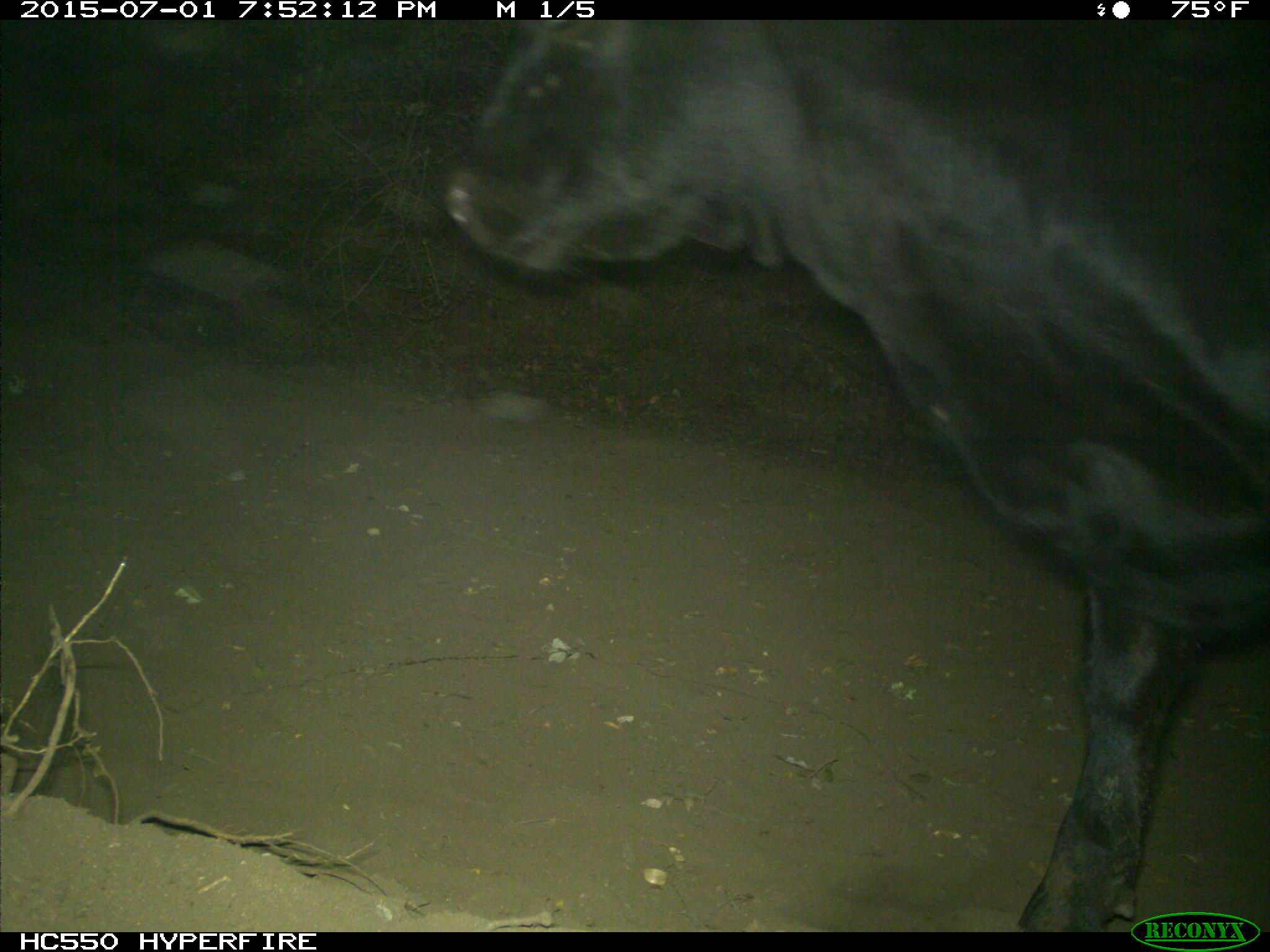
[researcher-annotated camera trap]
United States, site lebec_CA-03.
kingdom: Animalia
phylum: Chordata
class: Mammalia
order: Artiodactyla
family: Bovidae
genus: Bos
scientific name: Bos taurus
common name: domestic cow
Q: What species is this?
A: Bos taurus (domestic cow).